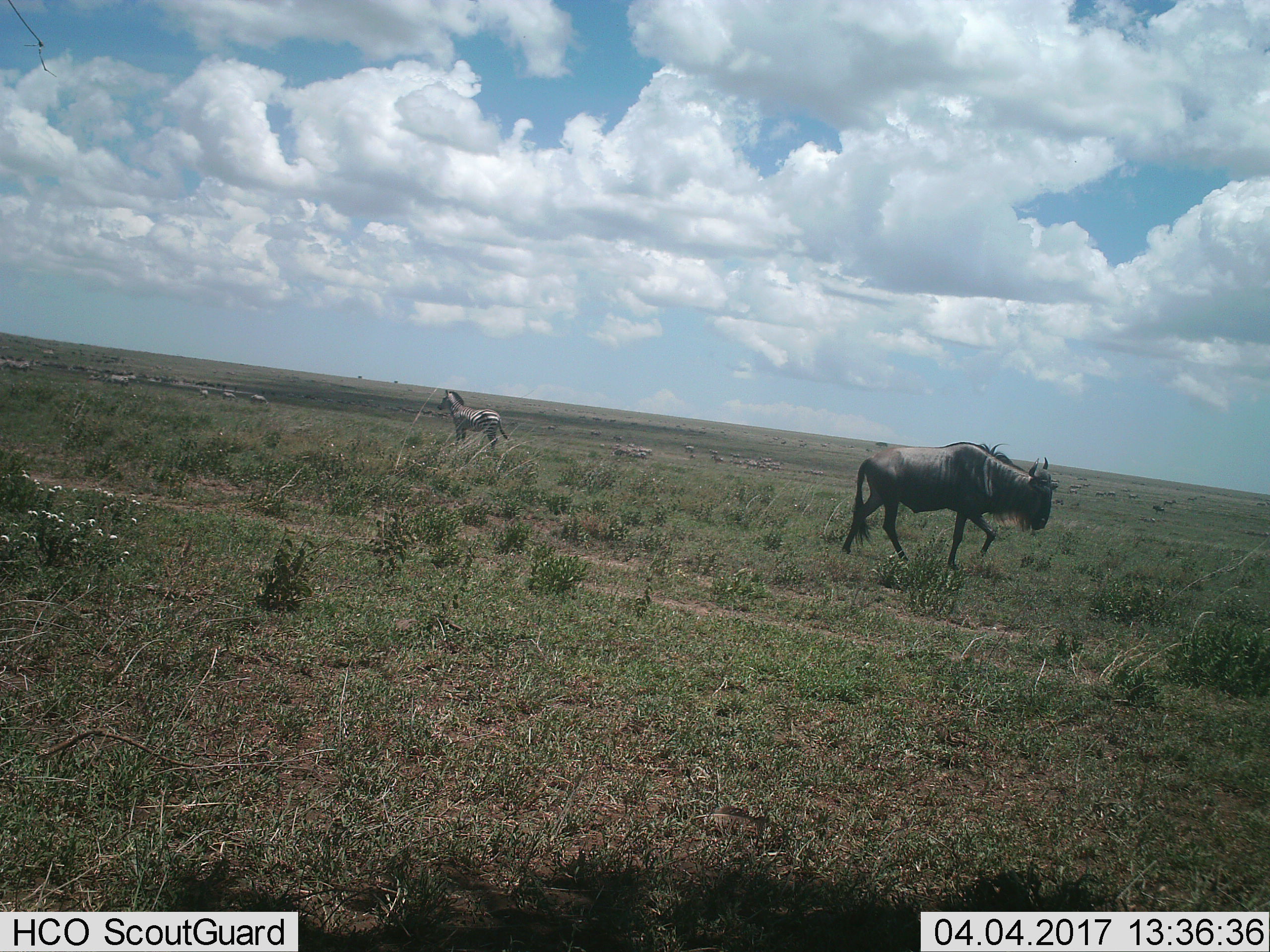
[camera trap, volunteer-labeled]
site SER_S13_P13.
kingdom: Animalia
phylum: Chordata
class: Mammalia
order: Artiodactyla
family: Bovidae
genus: Connochaetes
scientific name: Connochaetes taurinus taurinus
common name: blue wildebeest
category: wildebeestblue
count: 1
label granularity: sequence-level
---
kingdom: Animalia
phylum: Chordata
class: Mammalia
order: Perissodactyla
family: Equidae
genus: Equus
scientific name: Equus quagga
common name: plains zebra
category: zebraplains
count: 11-50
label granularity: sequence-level